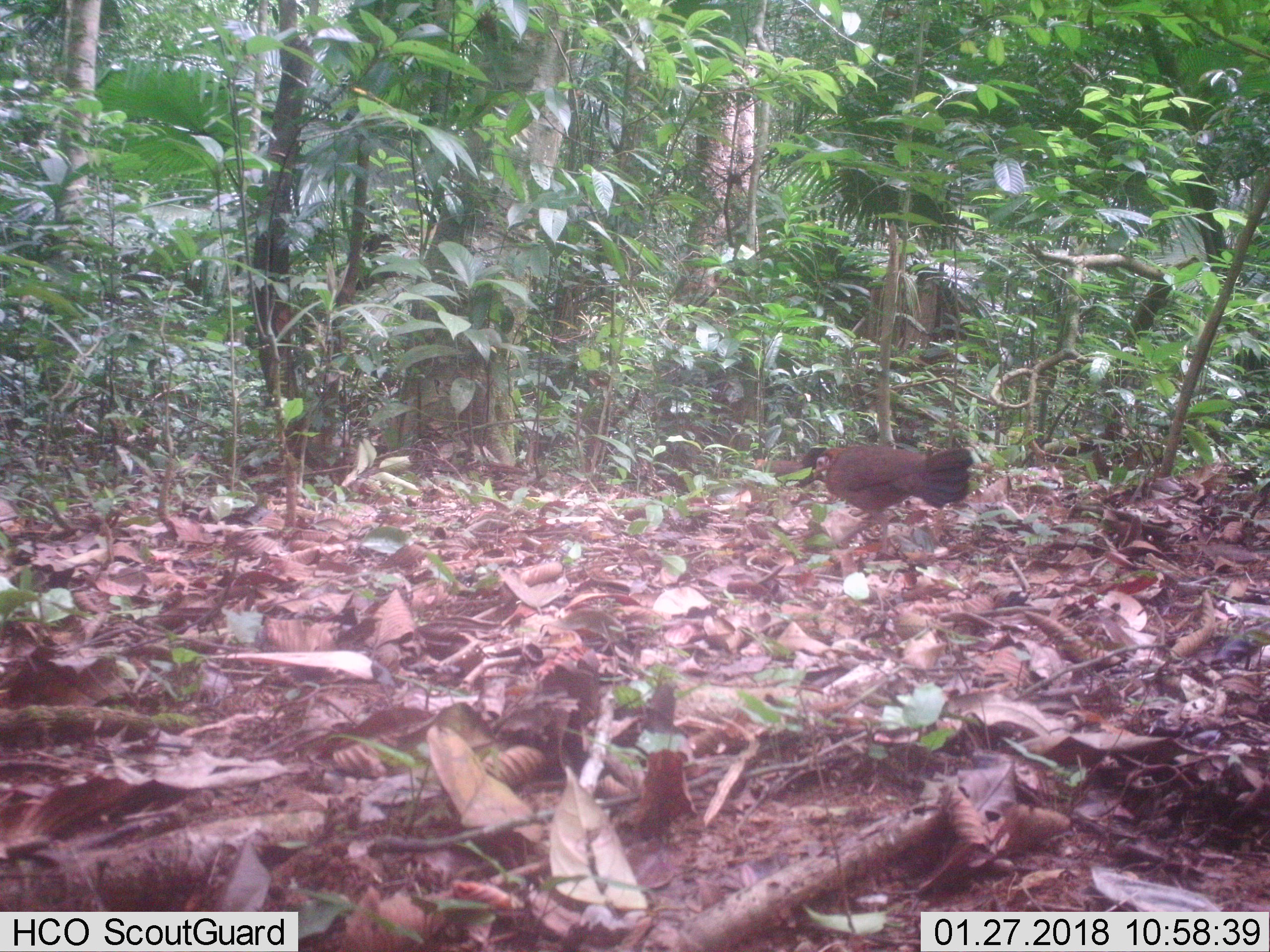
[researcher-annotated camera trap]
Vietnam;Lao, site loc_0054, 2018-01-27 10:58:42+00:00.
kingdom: Animalia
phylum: Chordata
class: Aves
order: Galliformes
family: Phasianidae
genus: Gallus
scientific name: Gallus gallus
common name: red junglefowl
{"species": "red junglefowl (Gallus gallus)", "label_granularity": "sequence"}